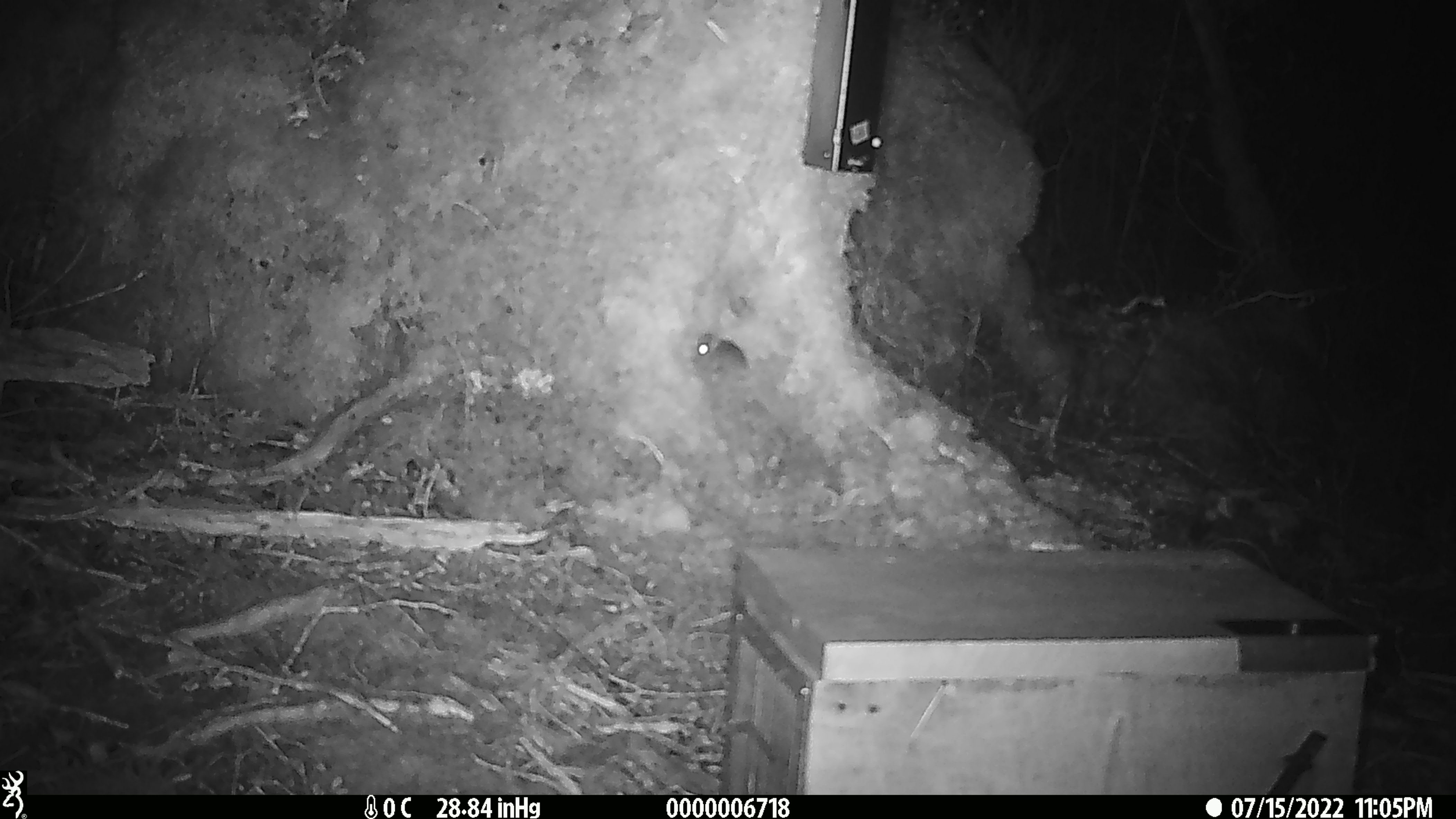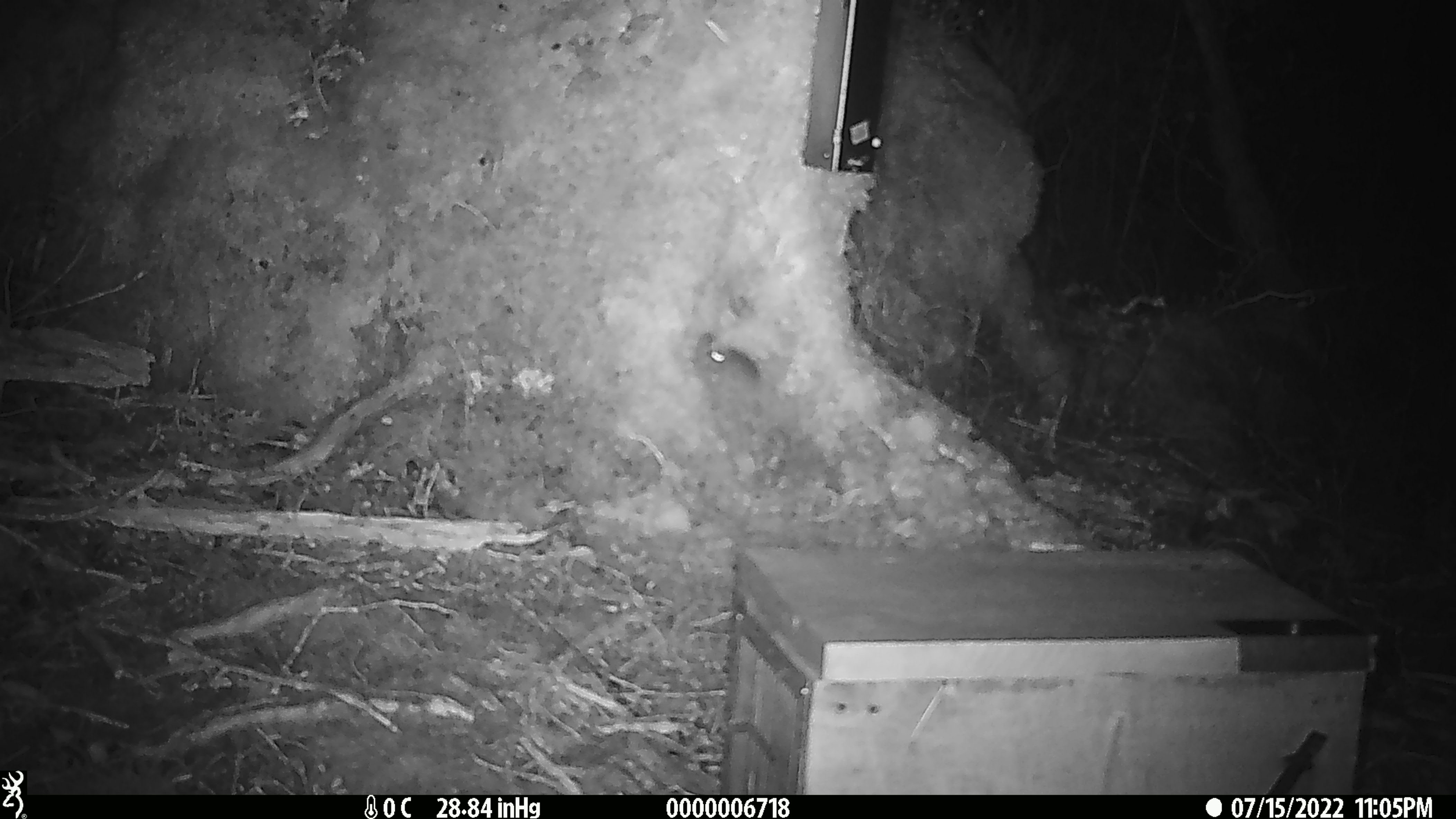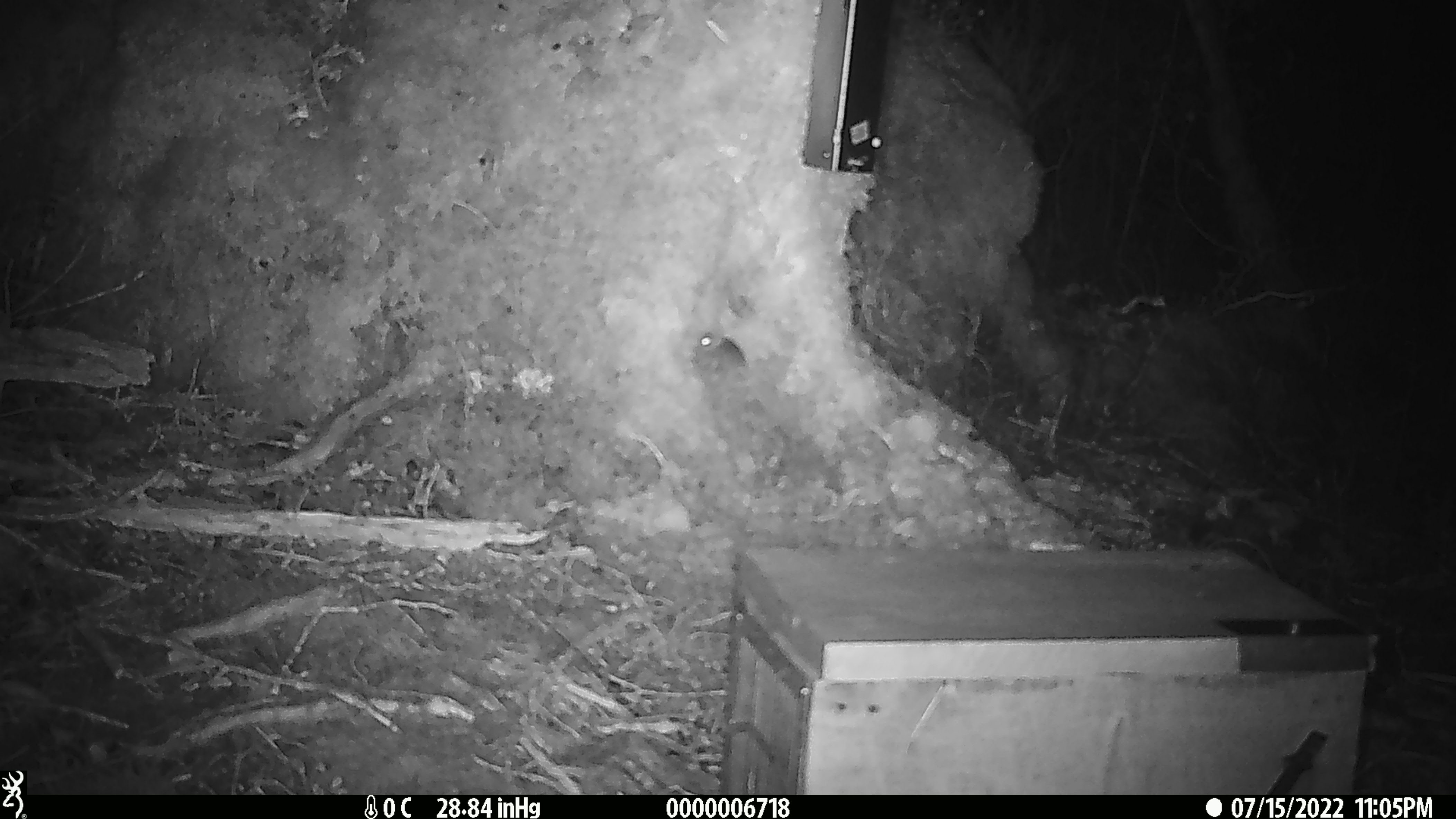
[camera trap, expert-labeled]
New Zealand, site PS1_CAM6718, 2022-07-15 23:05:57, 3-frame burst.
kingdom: Animalia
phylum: Chordata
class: Mammalia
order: Rodentia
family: Muridae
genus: Mus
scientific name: Mus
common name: mouse